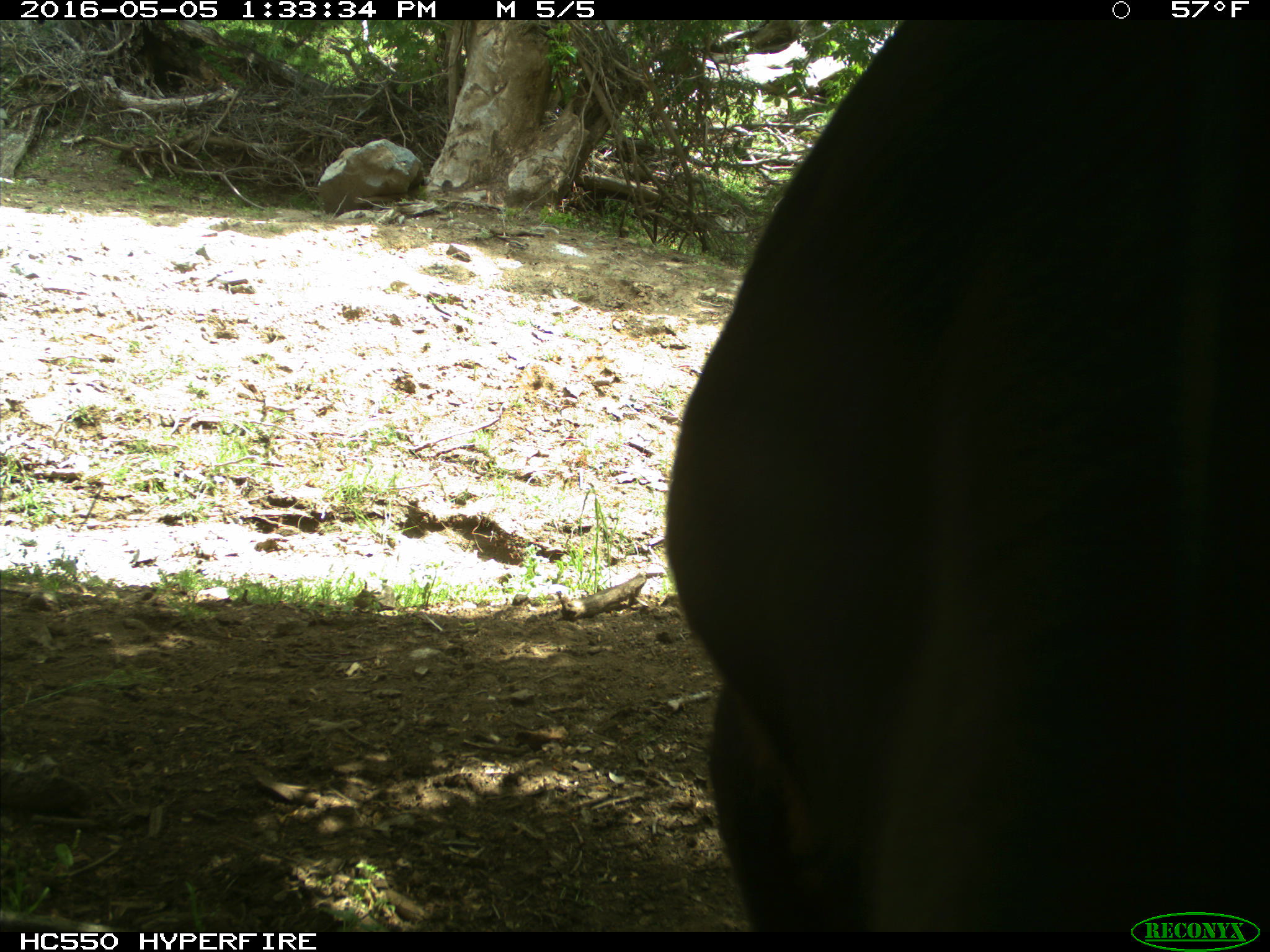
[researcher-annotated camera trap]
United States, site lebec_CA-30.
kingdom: Animalia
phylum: Chordata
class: Mammalia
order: Artiodactyla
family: Bovidae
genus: Bos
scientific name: Bos taurus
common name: domestic cow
Bos taurus (domestic cow).